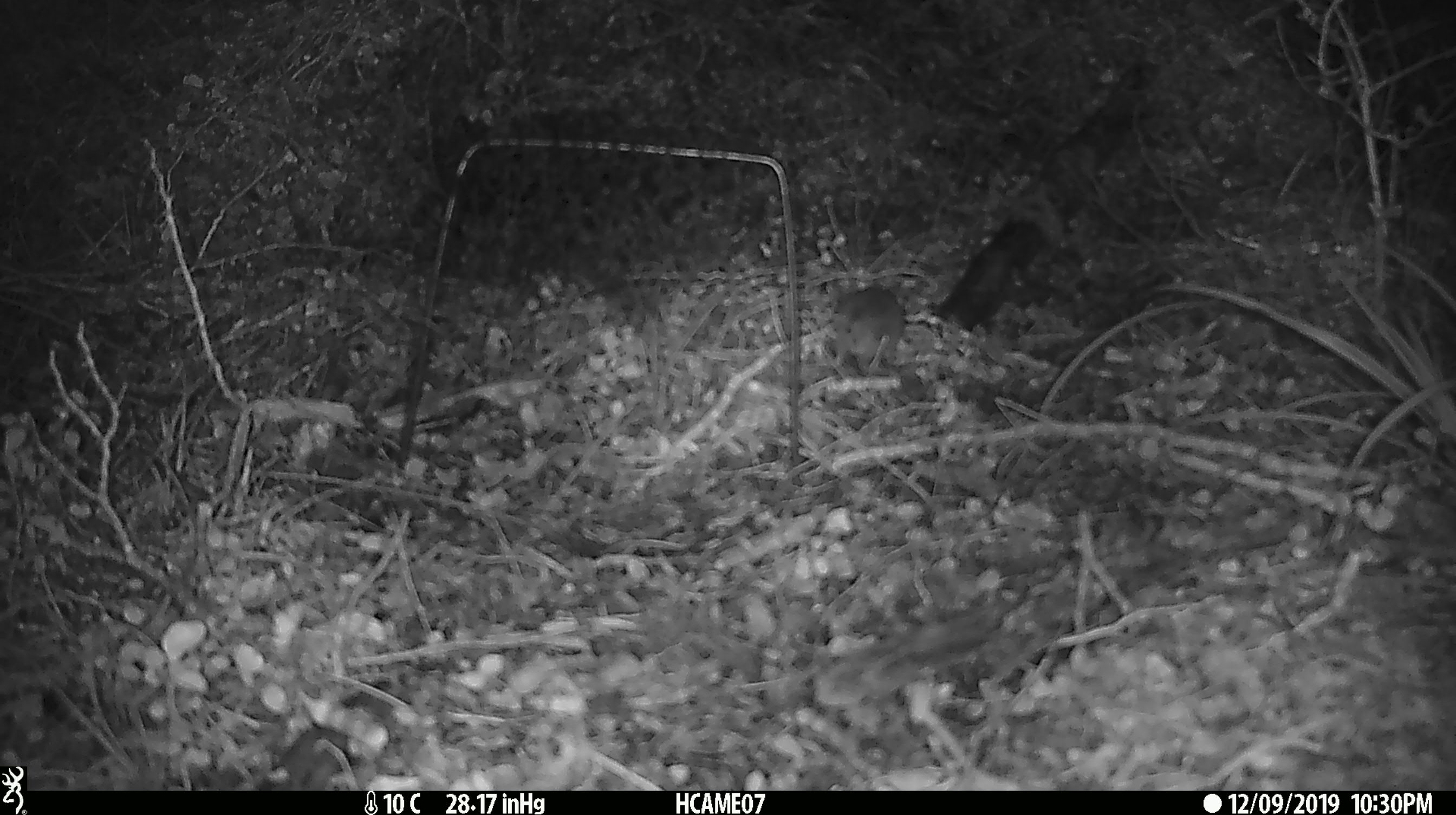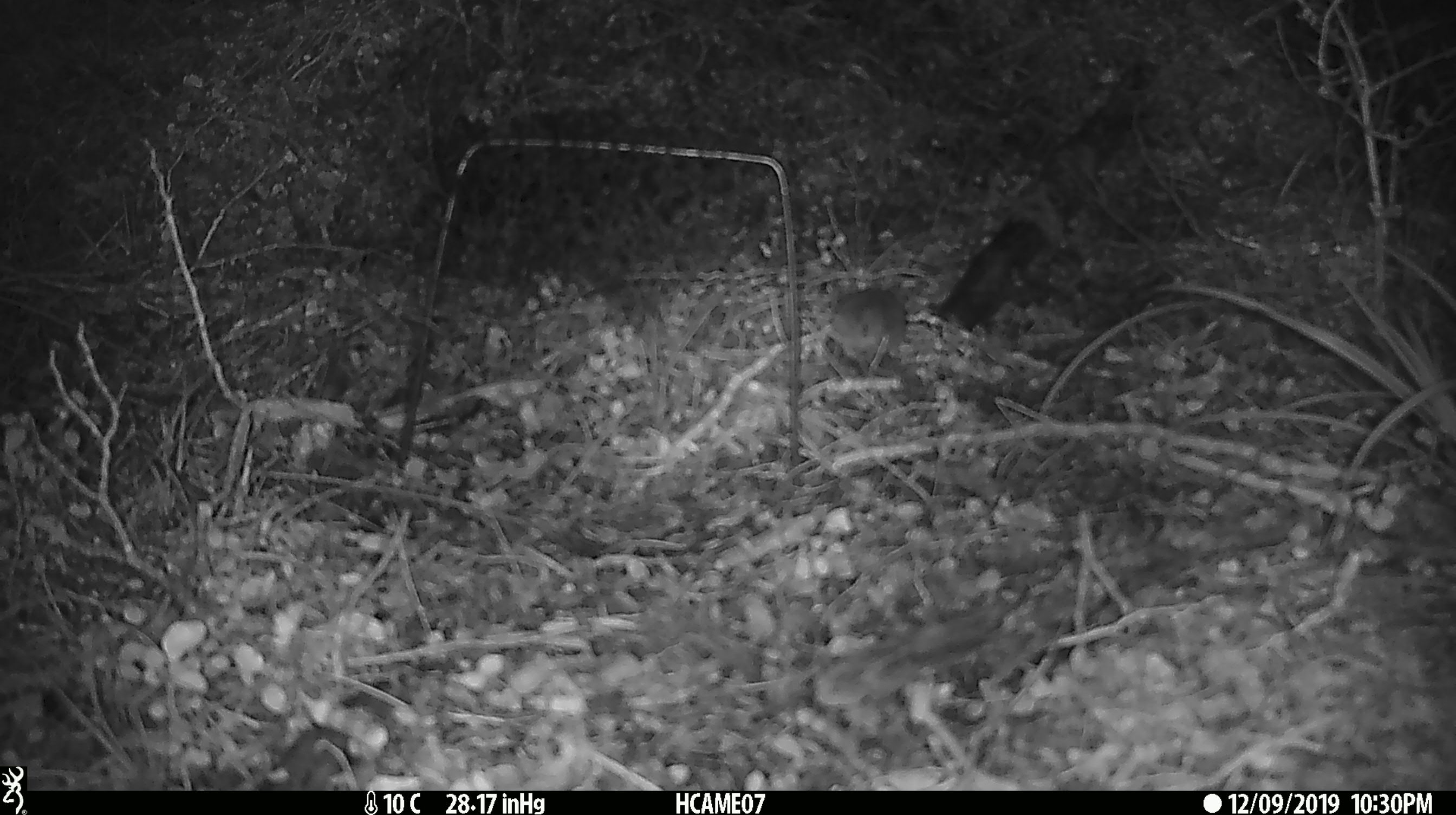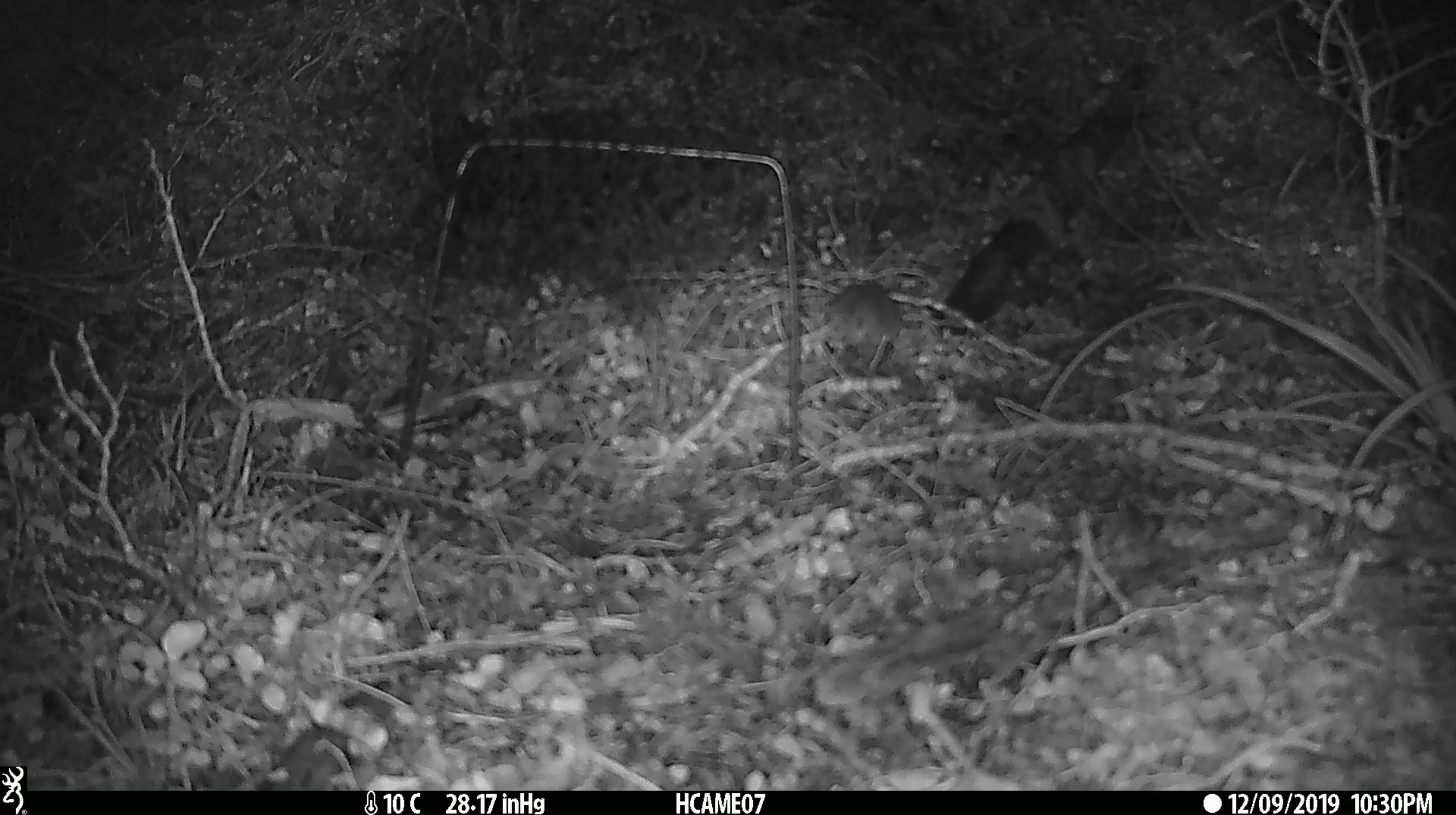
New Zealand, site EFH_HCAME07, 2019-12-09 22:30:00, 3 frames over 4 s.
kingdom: Animalia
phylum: Chordata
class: Mammalia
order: Rodentia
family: Muridae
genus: Mus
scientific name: Mus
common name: mouse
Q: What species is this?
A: Mouse (Mus).